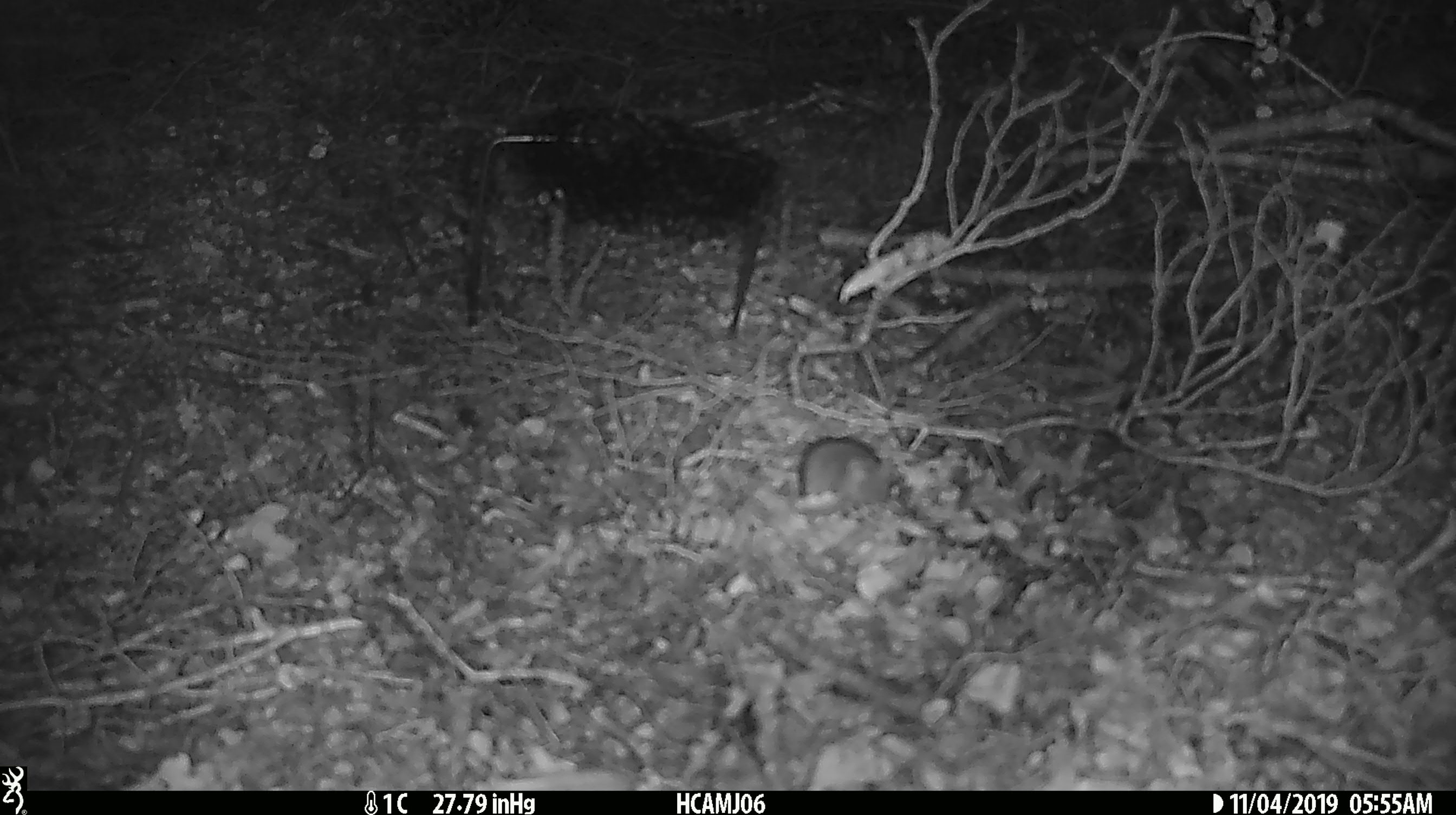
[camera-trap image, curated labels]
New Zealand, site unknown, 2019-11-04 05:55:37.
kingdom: Animalia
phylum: Chordata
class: Mammalia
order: Rodentia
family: Muridae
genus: Mus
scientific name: Mus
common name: mouse